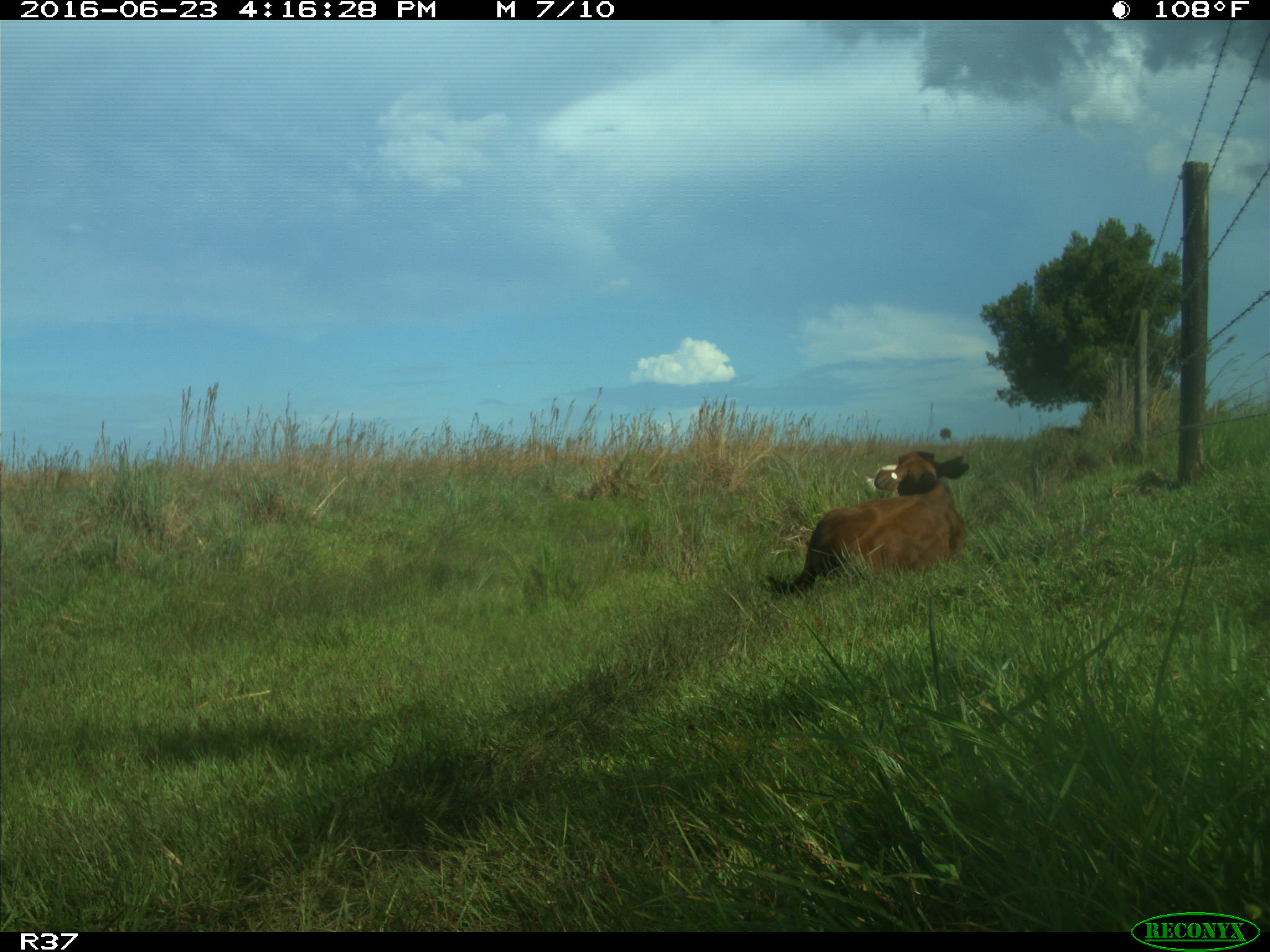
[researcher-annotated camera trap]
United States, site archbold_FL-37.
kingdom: Animalia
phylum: Chordata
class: Mammalia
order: Artiodactyla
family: Bovidae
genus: Bos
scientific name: Bos taurus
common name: domestic cow